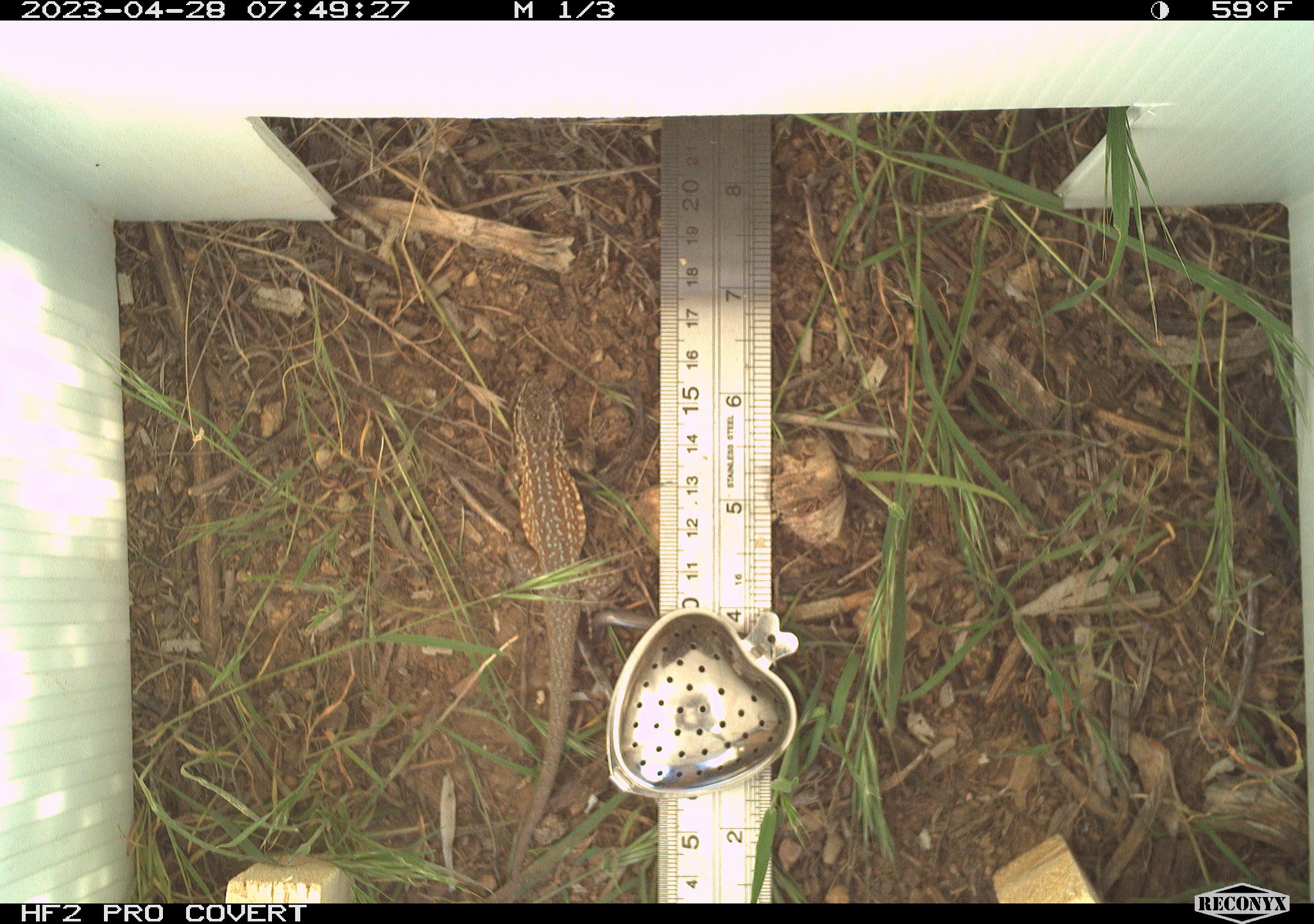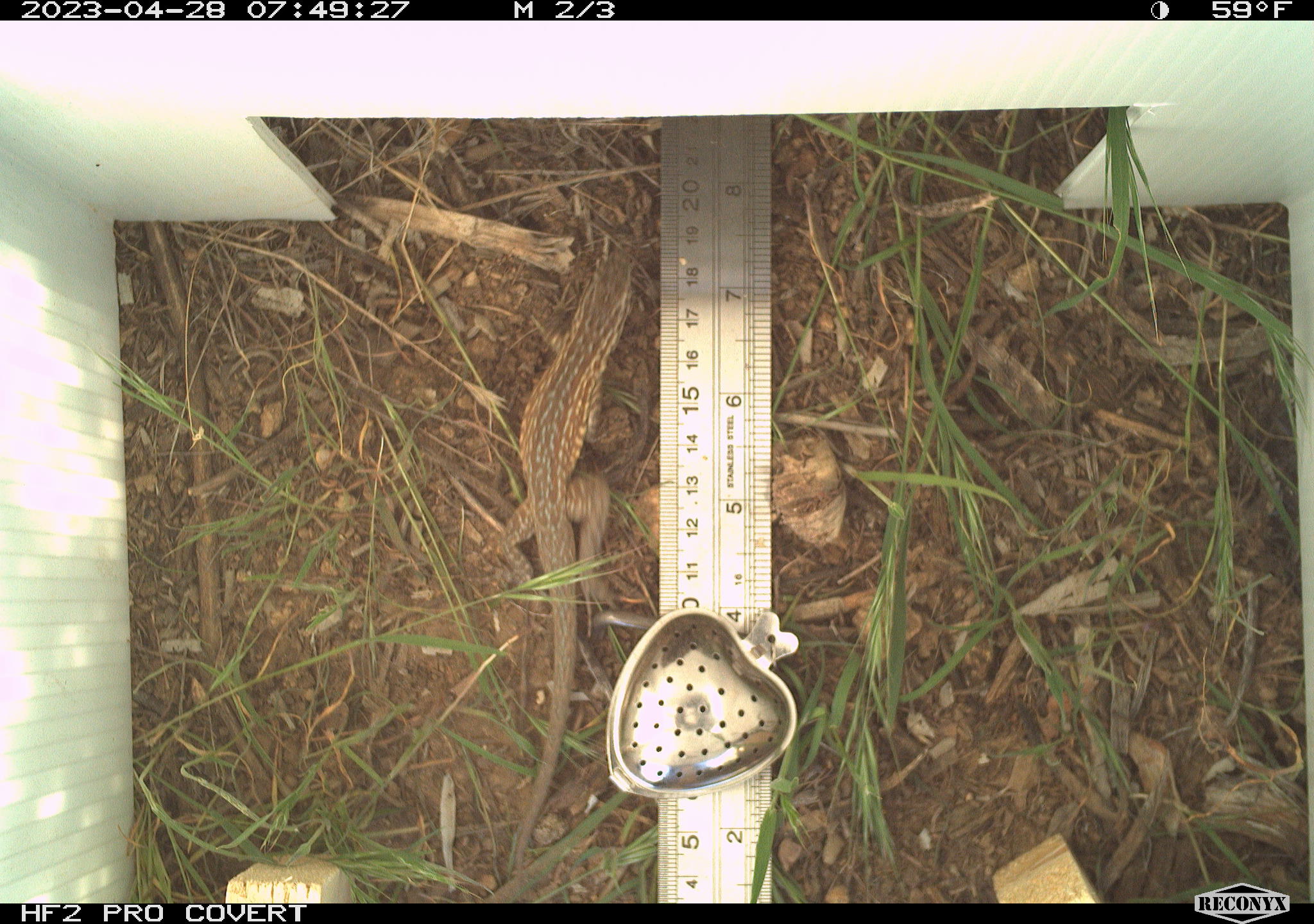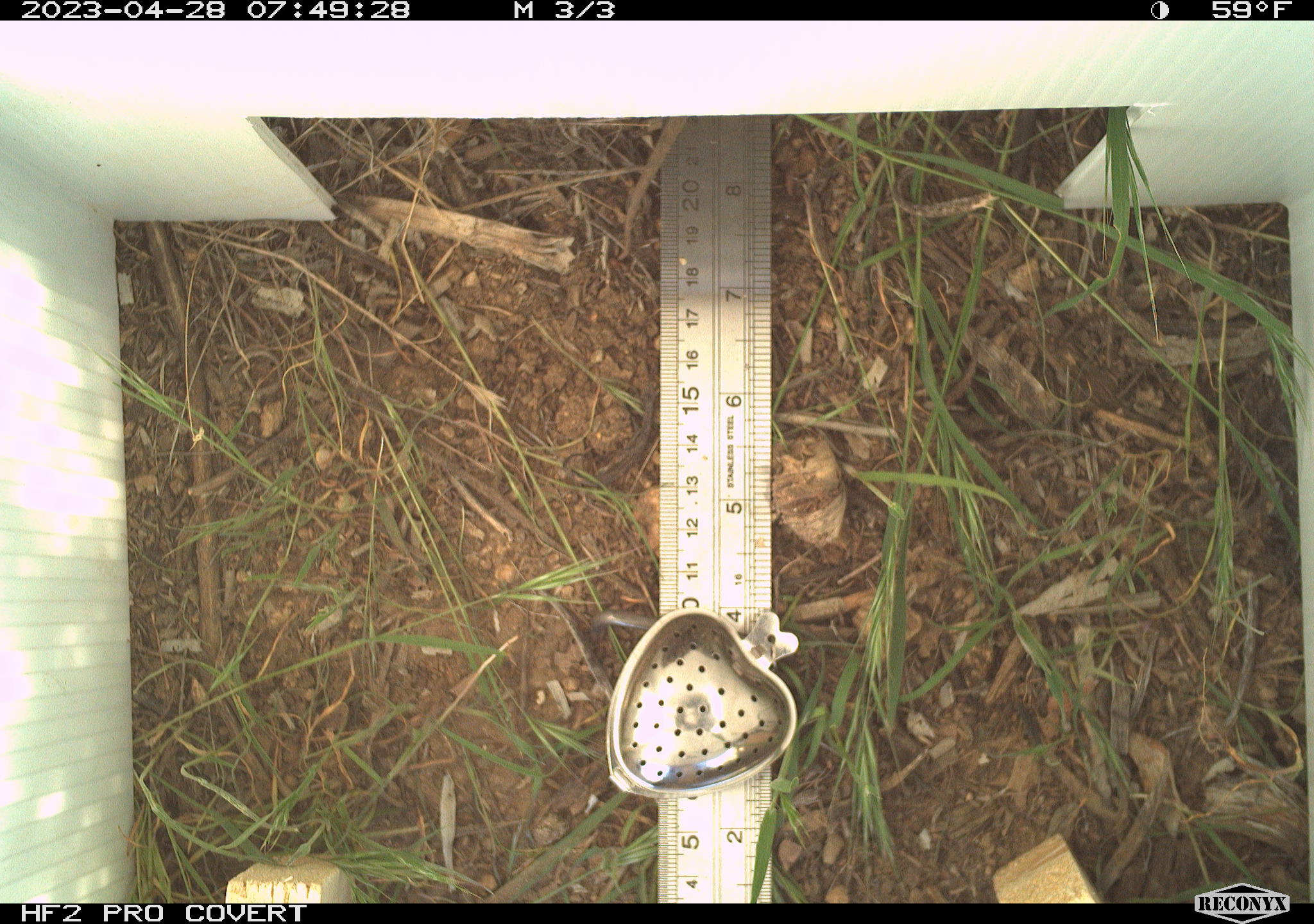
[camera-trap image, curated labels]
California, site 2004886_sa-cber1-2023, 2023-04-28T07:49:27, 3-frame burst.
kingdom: Animalia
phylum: Chordata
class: Reptilia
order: Squamata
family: Phrynosomatidae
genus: Uta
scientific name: Uta stansburiana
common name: common side-blotched lizard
Common side-blotched lizard (Uta stansburiana).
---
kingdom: Animalia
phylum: Chordata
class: Reptilia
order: Squamata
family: Teiidae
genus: Aspidoscelis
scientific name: Aspidoscelis tigris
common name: western whiptail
Western whiptail (Aspidoscelis tigris).